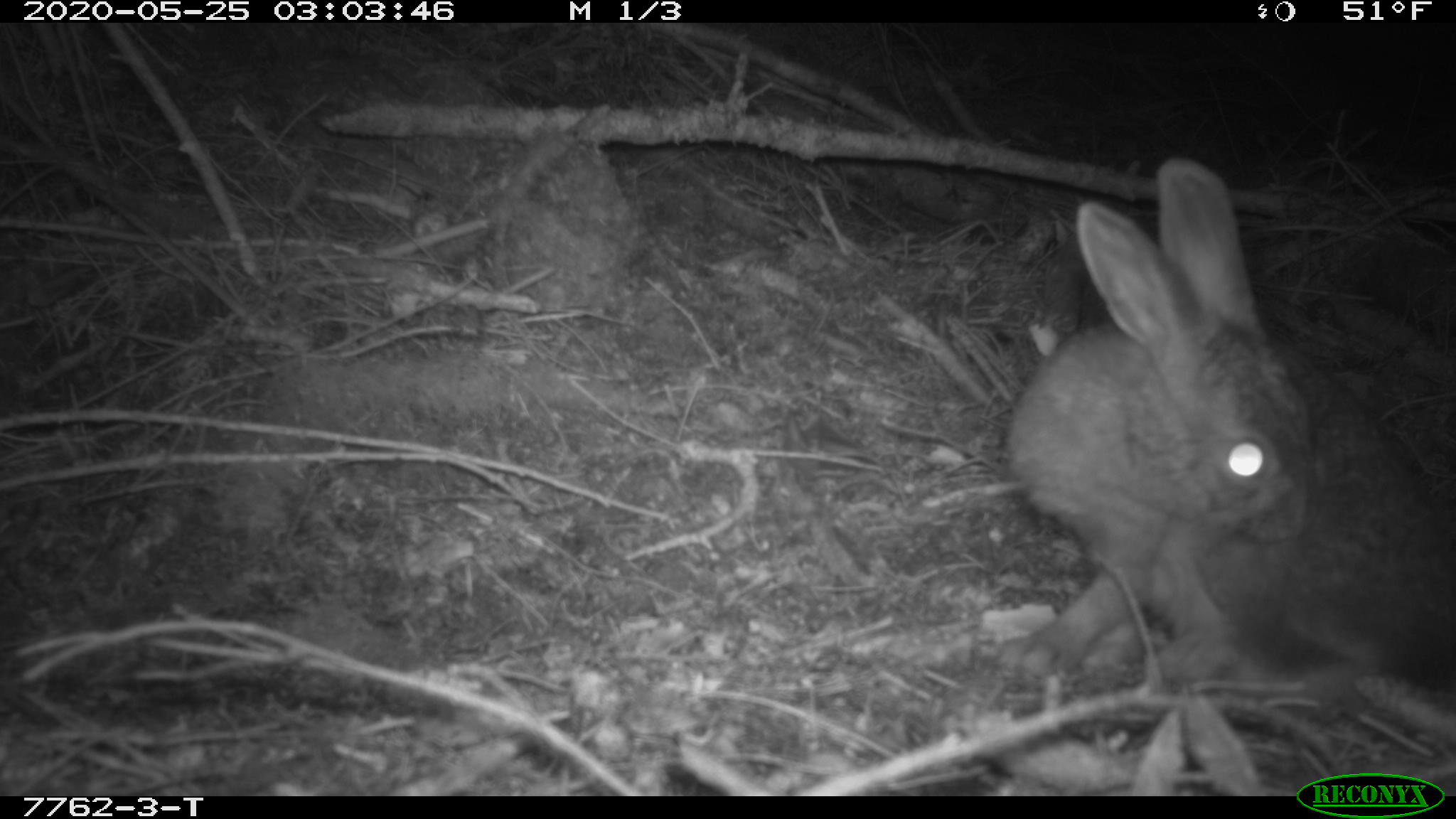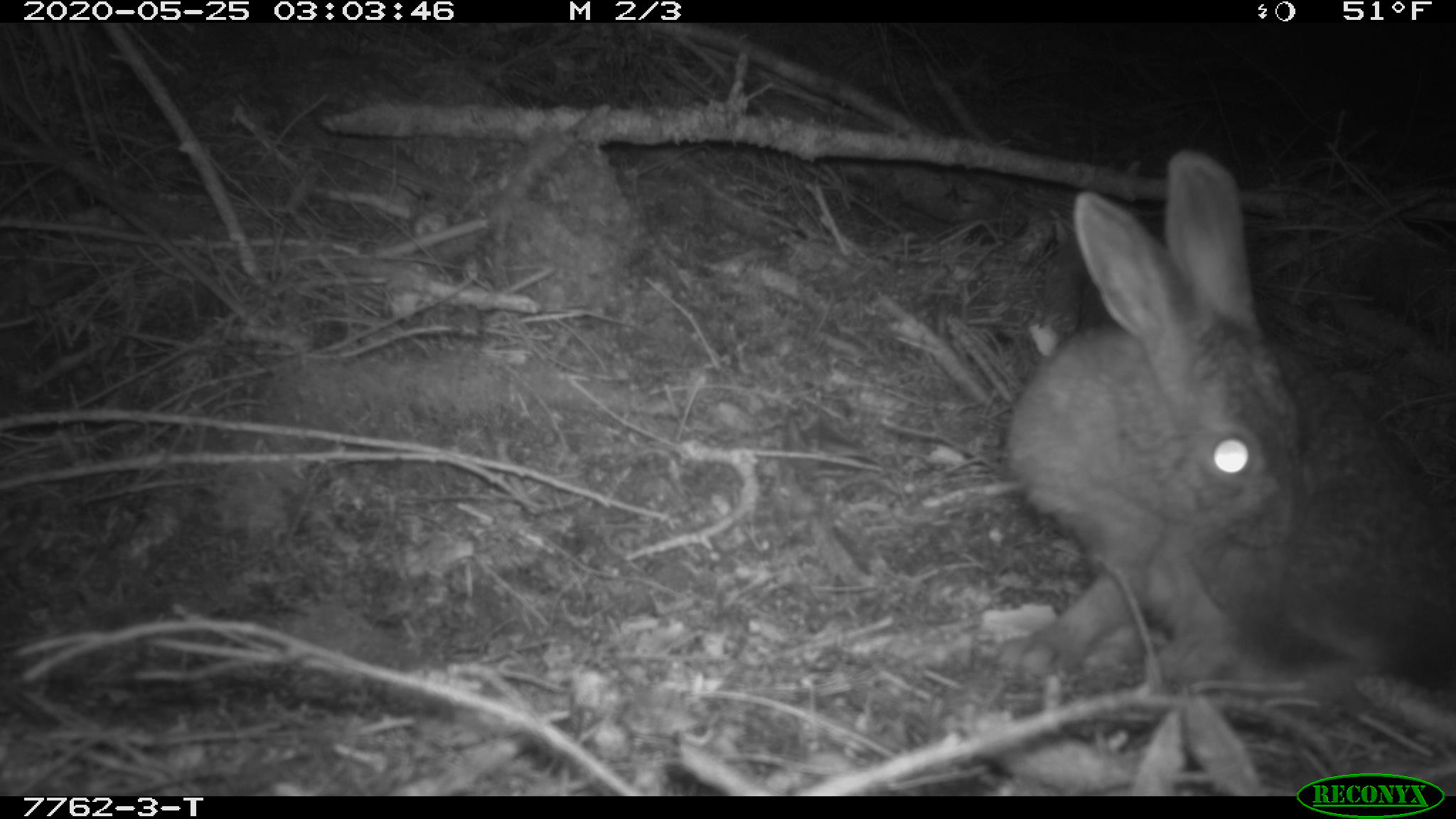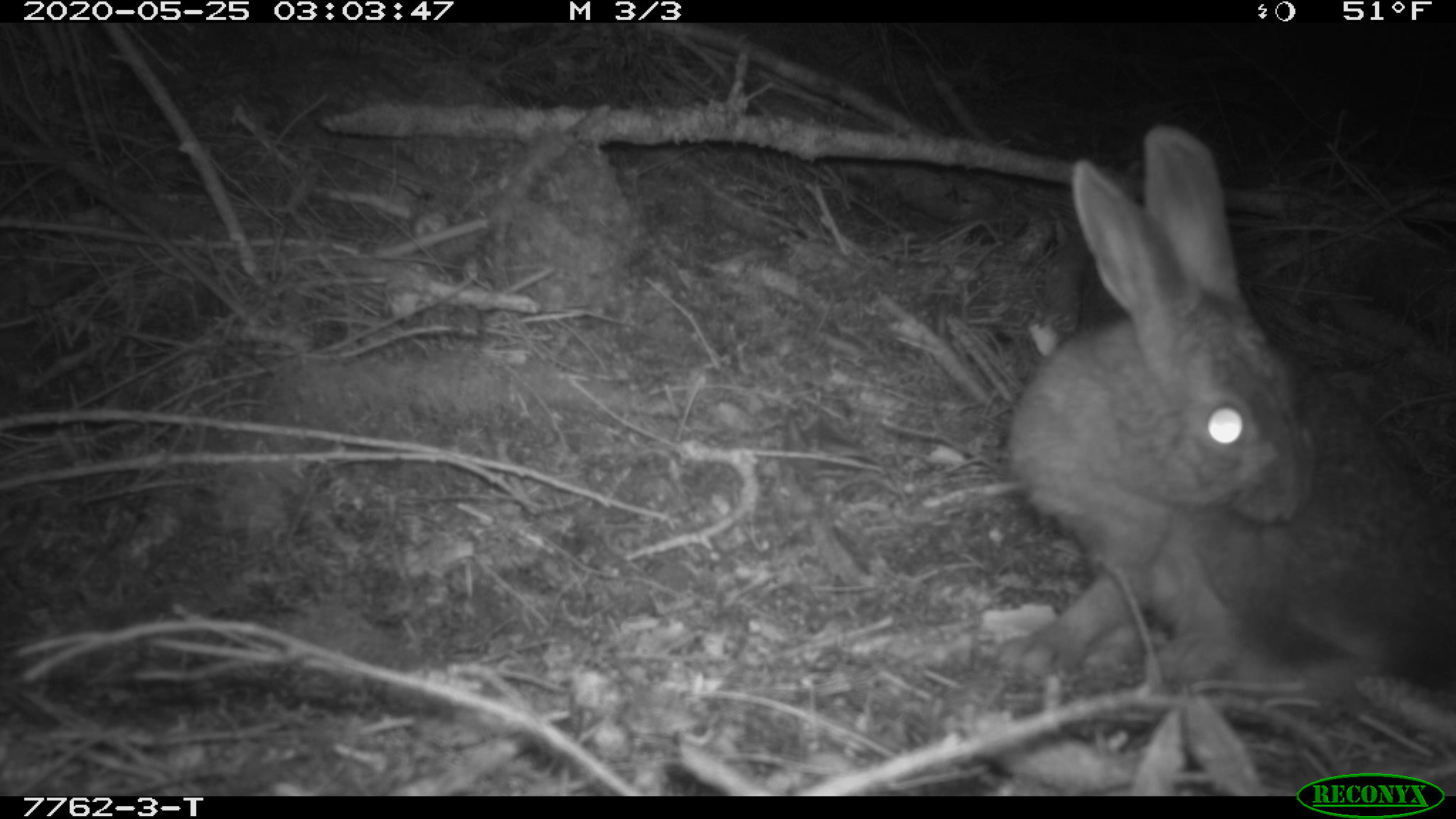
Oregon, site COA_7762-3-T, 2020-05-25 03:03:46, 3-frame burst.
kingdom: Animalia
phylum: Chordata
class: Mammalia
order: Lagomorpha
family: Leporidae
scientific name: Leporidae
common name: hares and rabbits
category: leporidae family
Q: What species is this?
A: Leporidae family (hares and rabbits) (Leporidae).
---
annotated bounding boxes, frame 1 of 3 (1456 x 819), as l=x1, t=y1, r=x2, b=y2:
leporidae family: l=989, t=150, r=1447, b=688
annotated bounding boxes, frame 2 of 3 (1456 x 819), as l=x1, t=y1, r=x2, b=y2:
leporidae family: l=1000, t=138, r=1450, b=711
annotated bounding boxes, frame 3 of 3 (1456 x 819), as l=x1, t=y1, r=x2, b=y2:
leporidae family: l=1003, t=123, r=1445, b=730